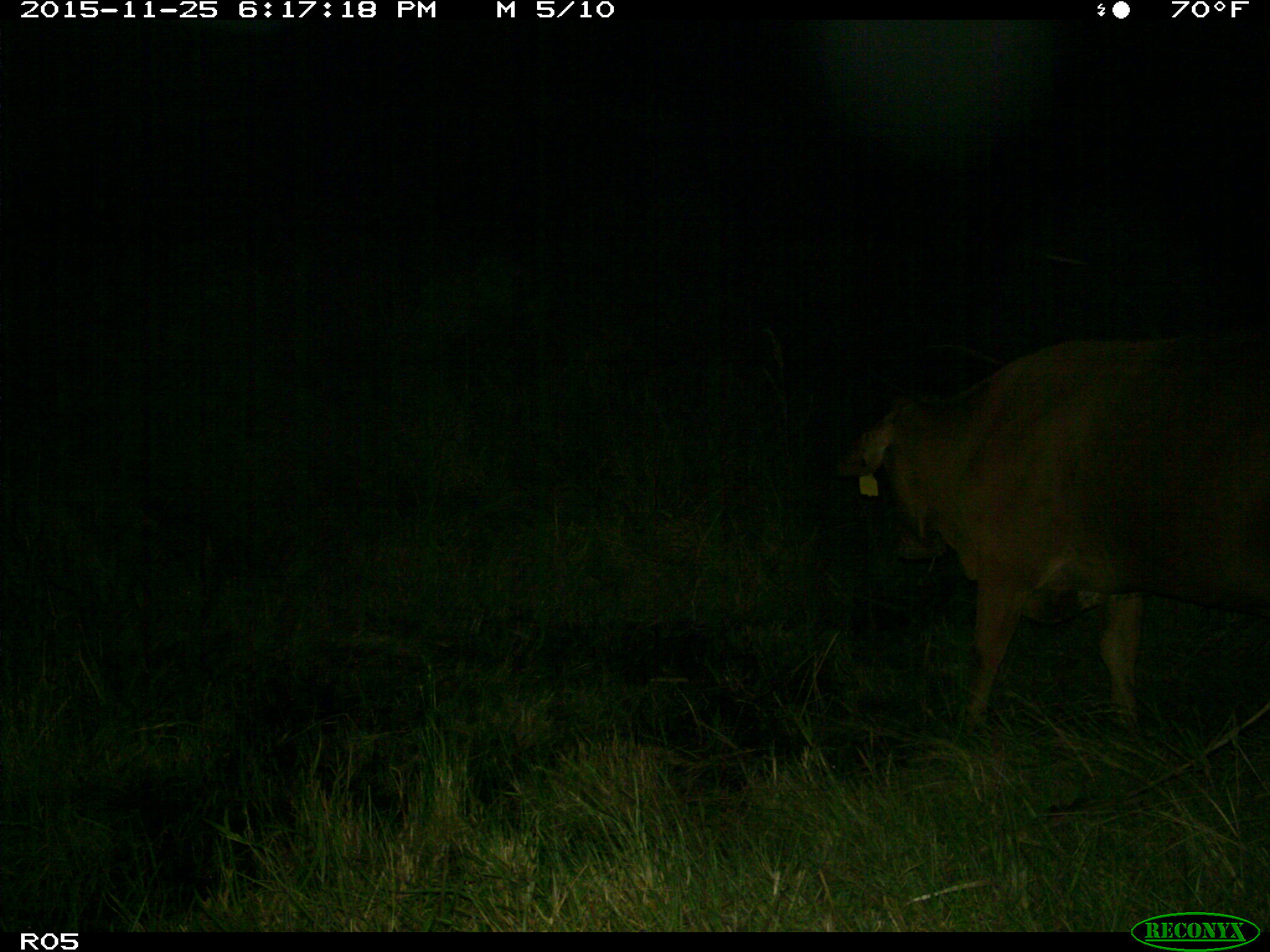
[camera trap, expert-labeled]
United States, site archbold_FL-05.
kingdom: Animalia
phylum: Chordata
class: Mammalia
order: Artiodactyla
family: Bovidae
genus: Bos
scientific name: Bos taurus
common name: domestic cow